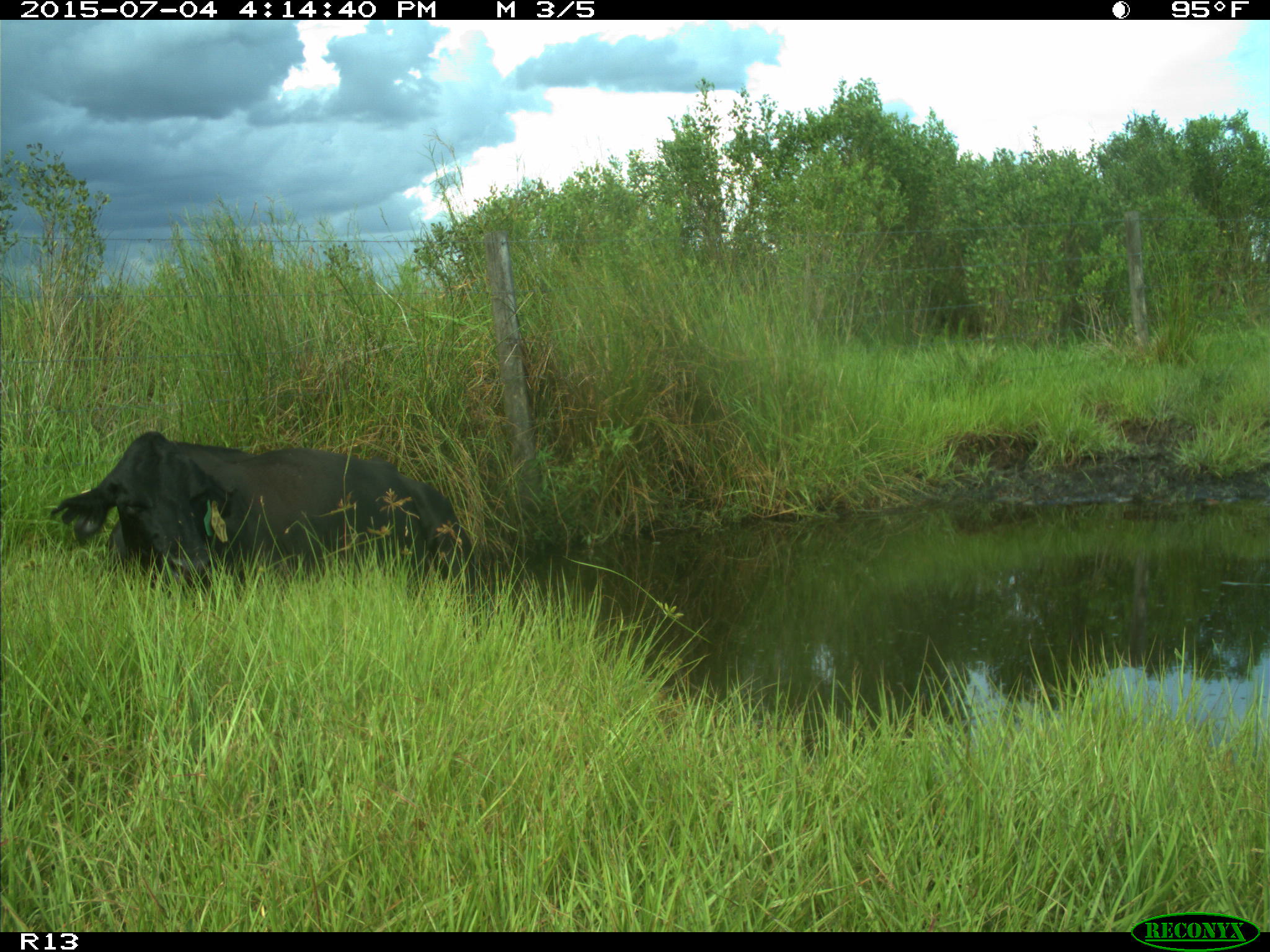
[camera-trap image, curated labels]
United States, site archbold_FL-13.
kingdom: Animalia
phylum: Chordata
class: Mammalia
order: Artiodactyla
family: Bovidae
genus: Bos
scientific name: Bos taurus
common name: domestic cow